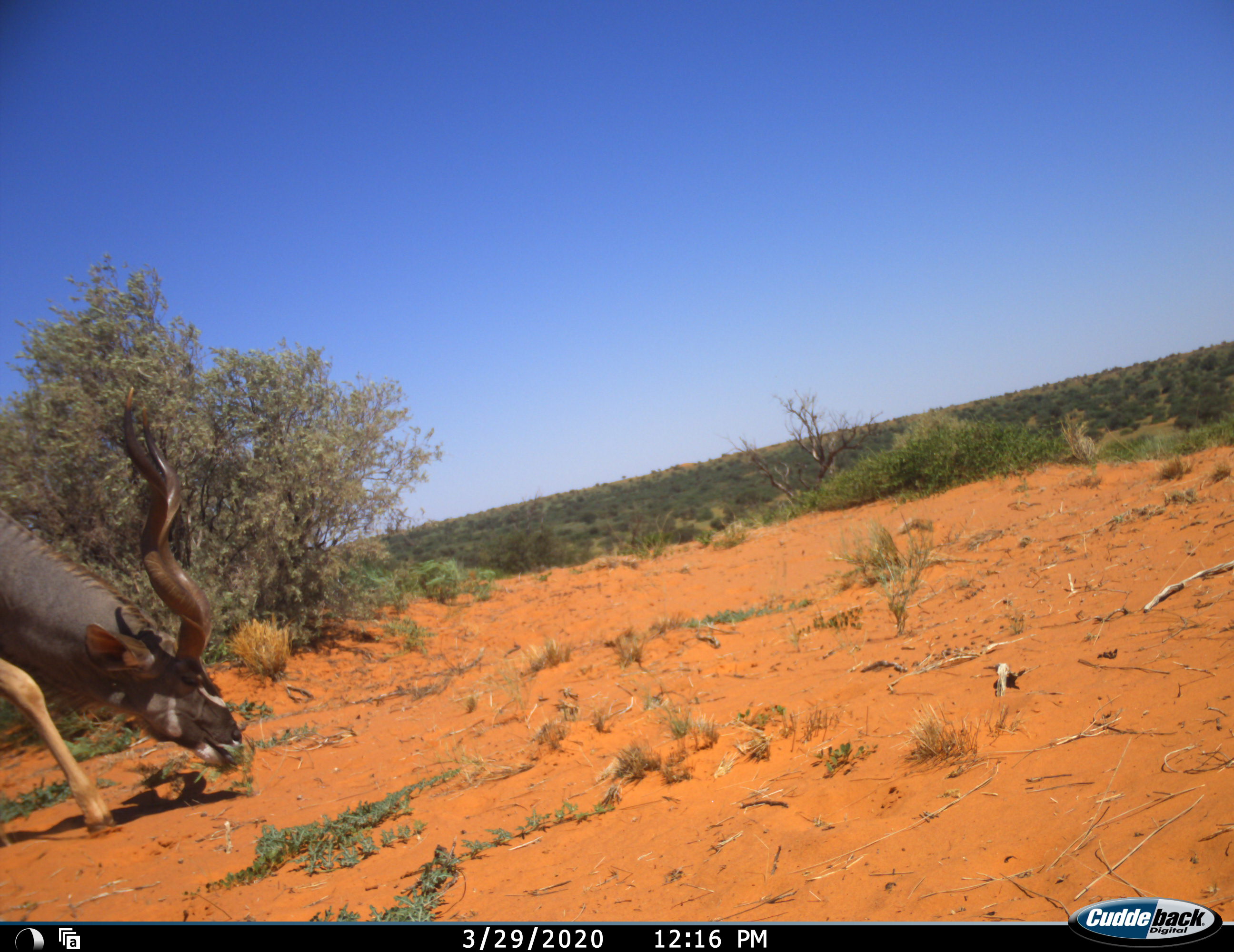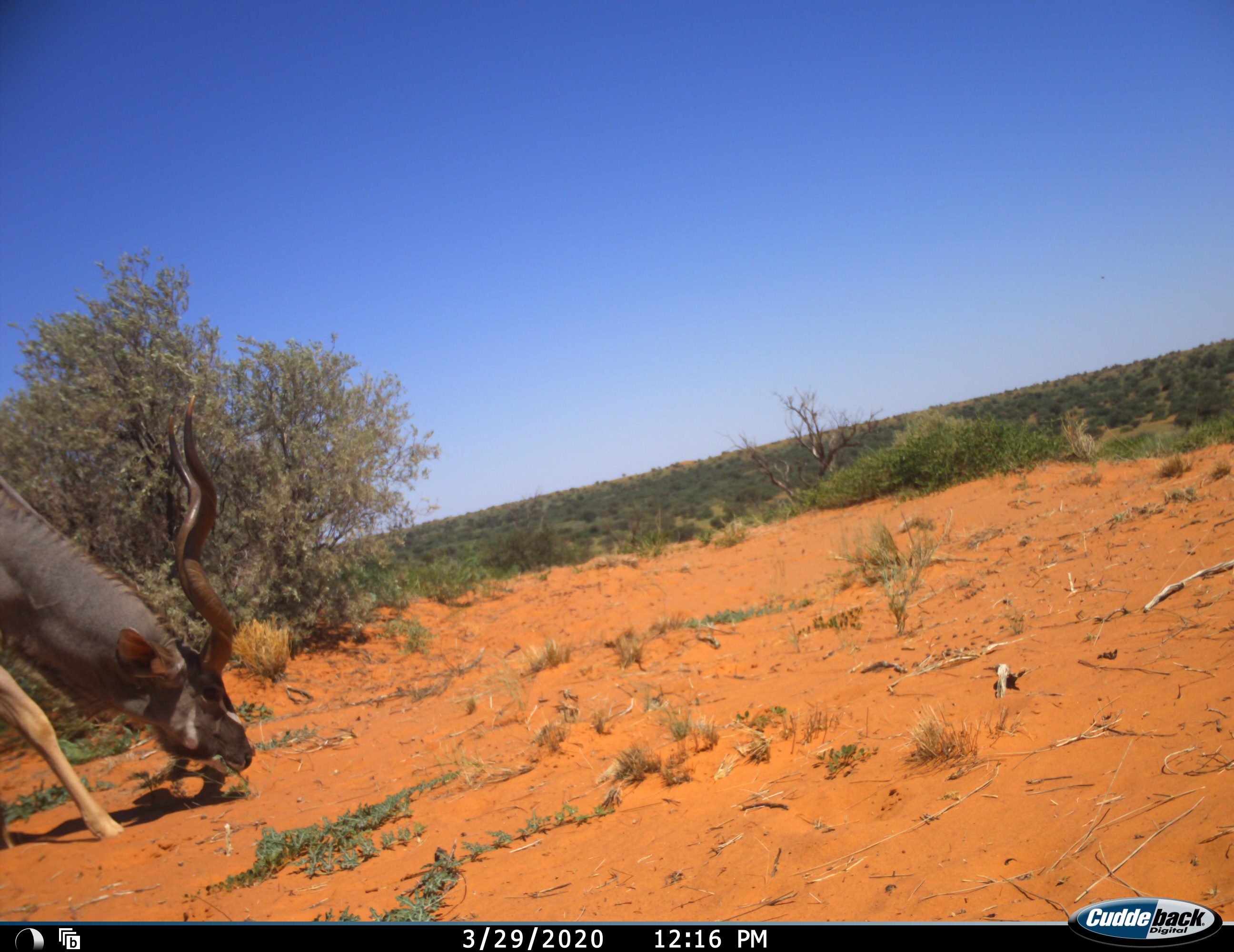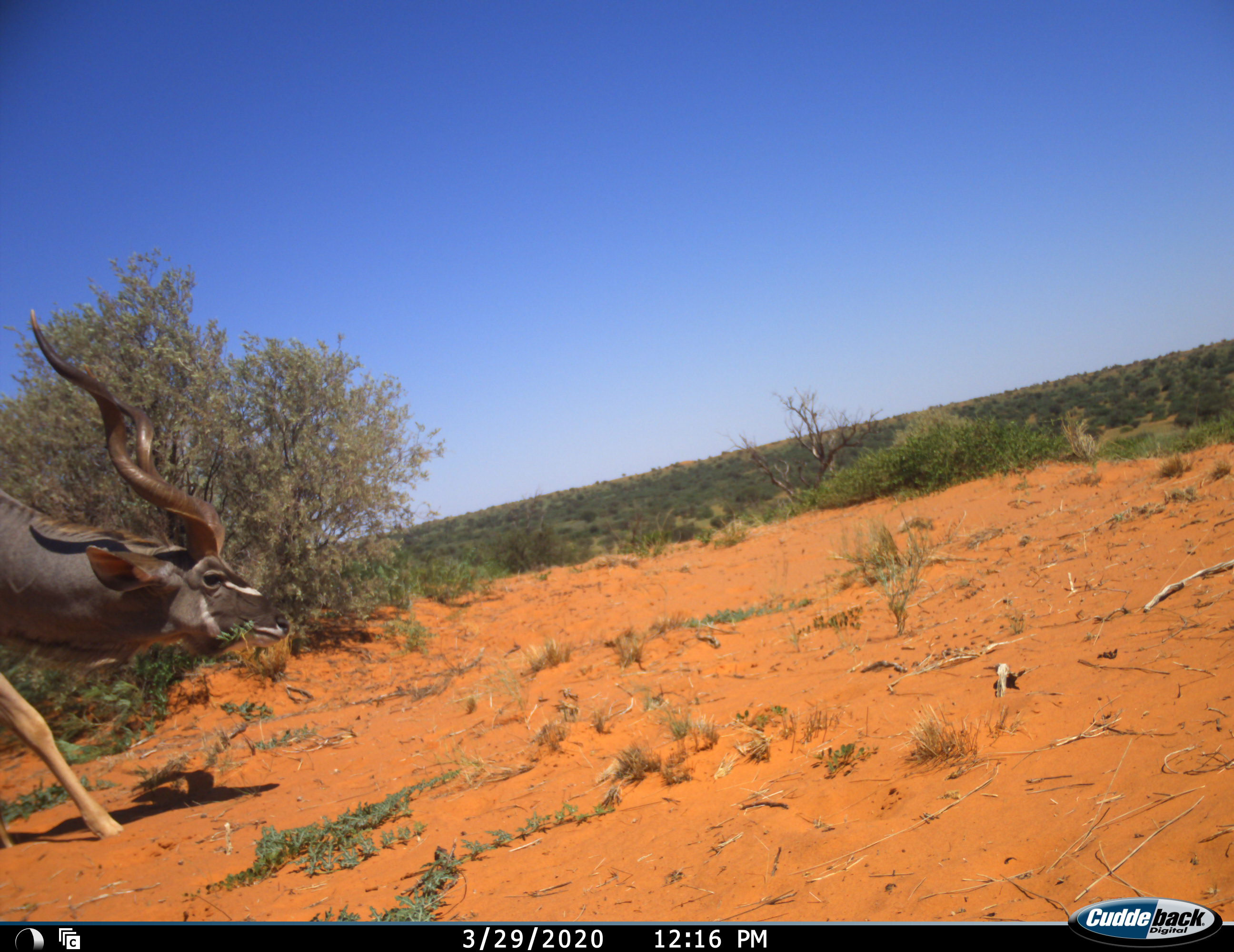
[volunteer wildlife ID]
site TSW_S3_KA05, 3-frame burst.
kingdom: Animalia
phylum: Chordata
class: Mammalia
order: Artiodactyla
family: Bovidae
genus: Tragelaphus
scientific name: Tragelaphus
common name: kudu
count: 1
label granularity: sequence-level